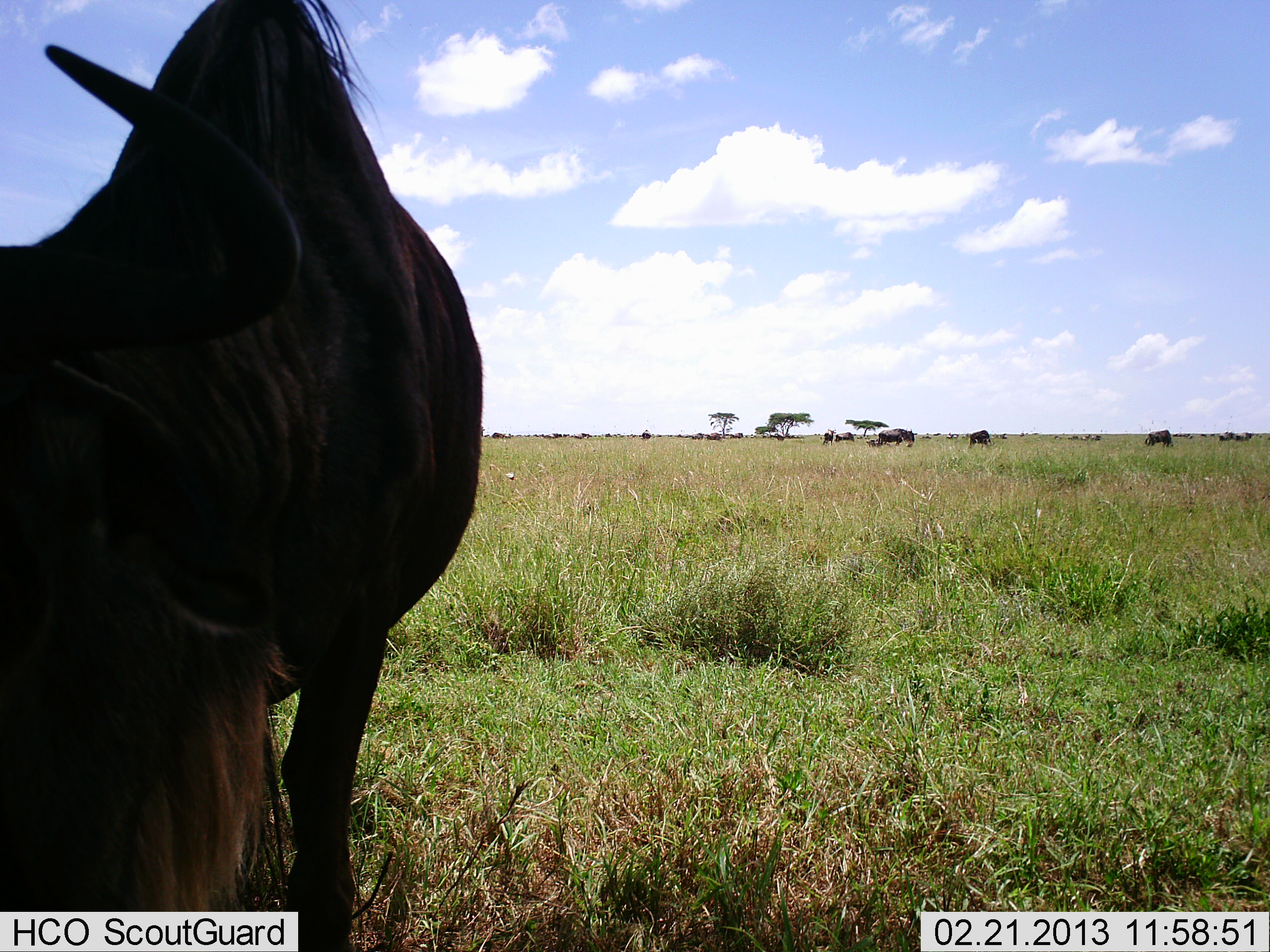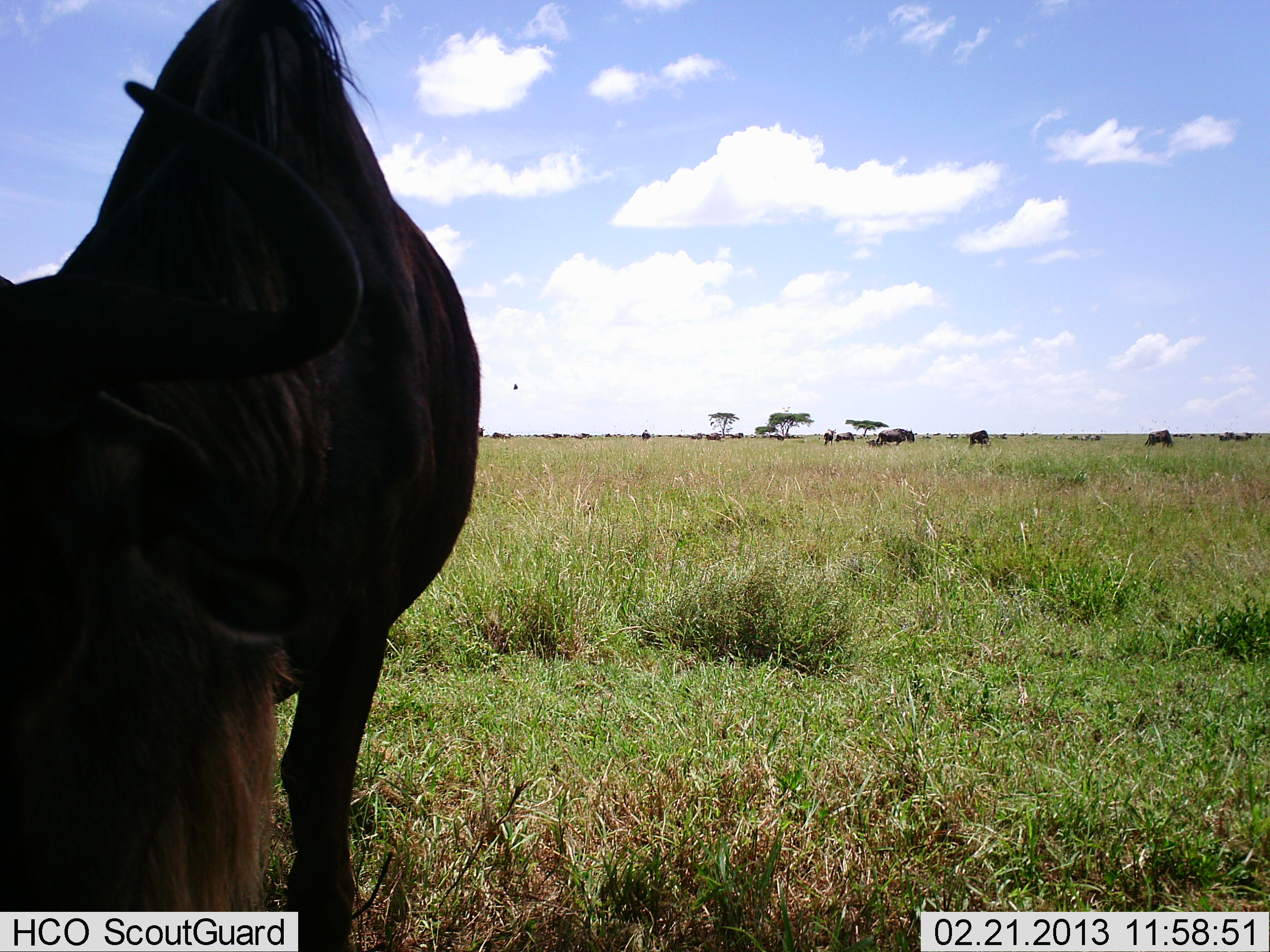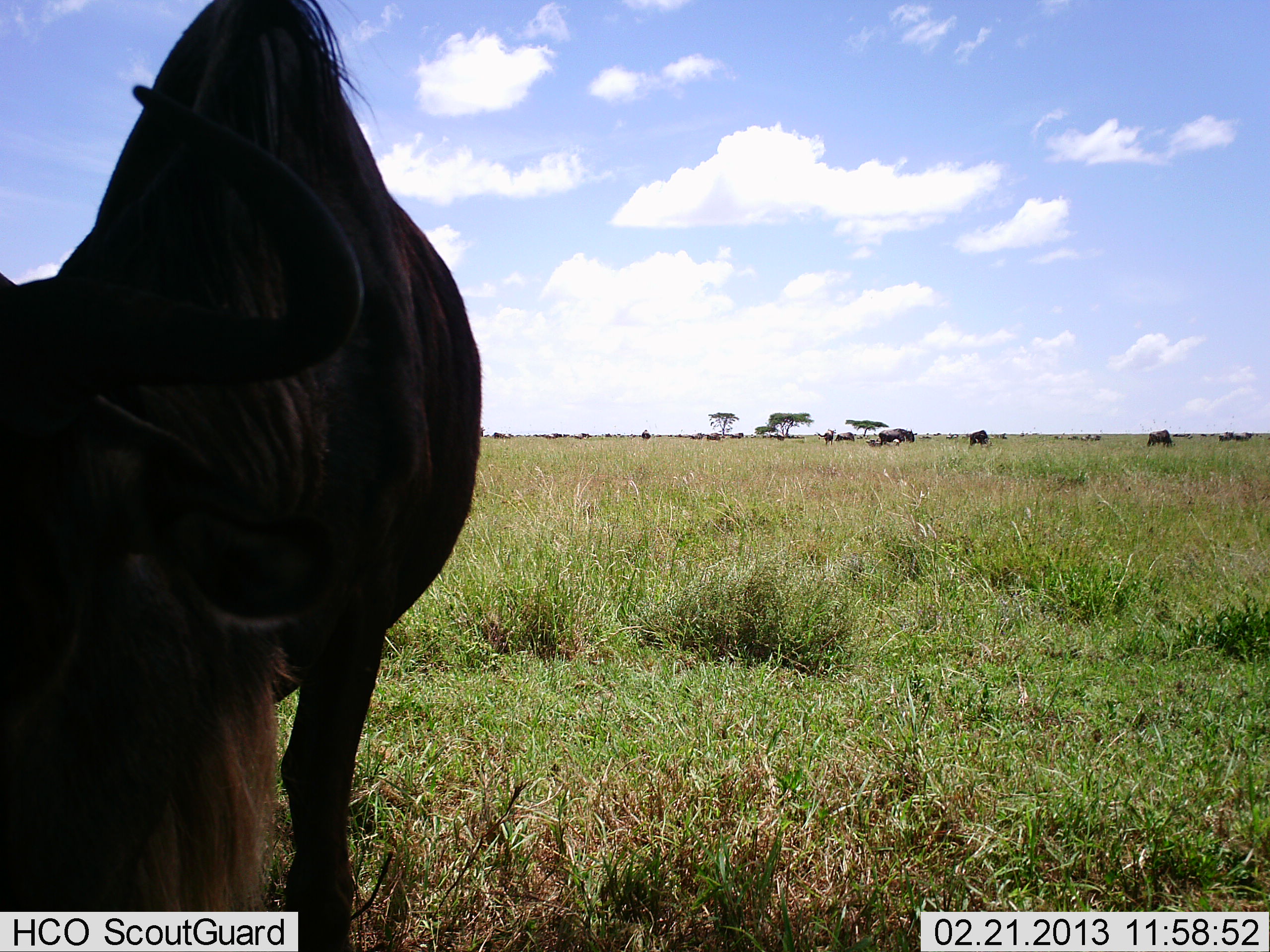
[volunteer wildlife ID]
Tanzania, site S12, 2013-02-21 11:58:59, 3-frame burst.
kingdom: Animalia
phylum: Chordata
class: Mammalia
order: Artiodactyla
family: Bovidae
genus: Connochaetes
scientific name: Connochaetes taurinus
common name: blue wildebeest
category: wildebeest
Wildebeest (blue wildebeest) (Connochaetes taurinus), count 11-50. Behavior (volunteer vote fractions): standing 63%, resting 5%, moving 16%, interacting 5%. Young present (vote fraction): 0%. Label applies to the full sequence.